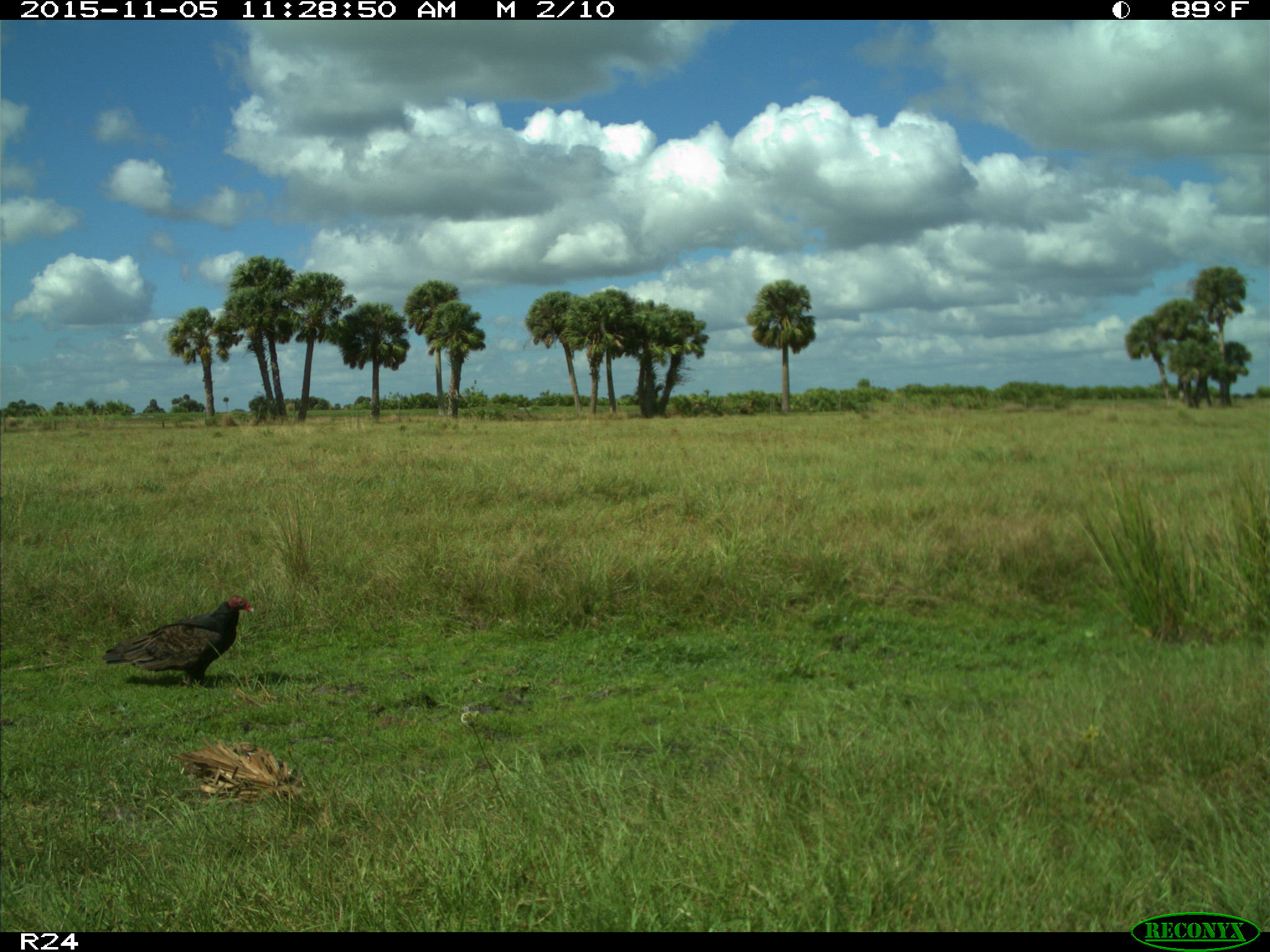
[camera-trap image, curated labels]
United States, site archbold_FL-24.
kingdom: Animalia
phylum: Chordata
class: Aves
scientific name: Aves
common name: birds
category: unidentified bird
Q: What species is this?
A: Unidentified bird (birds) (Aves).